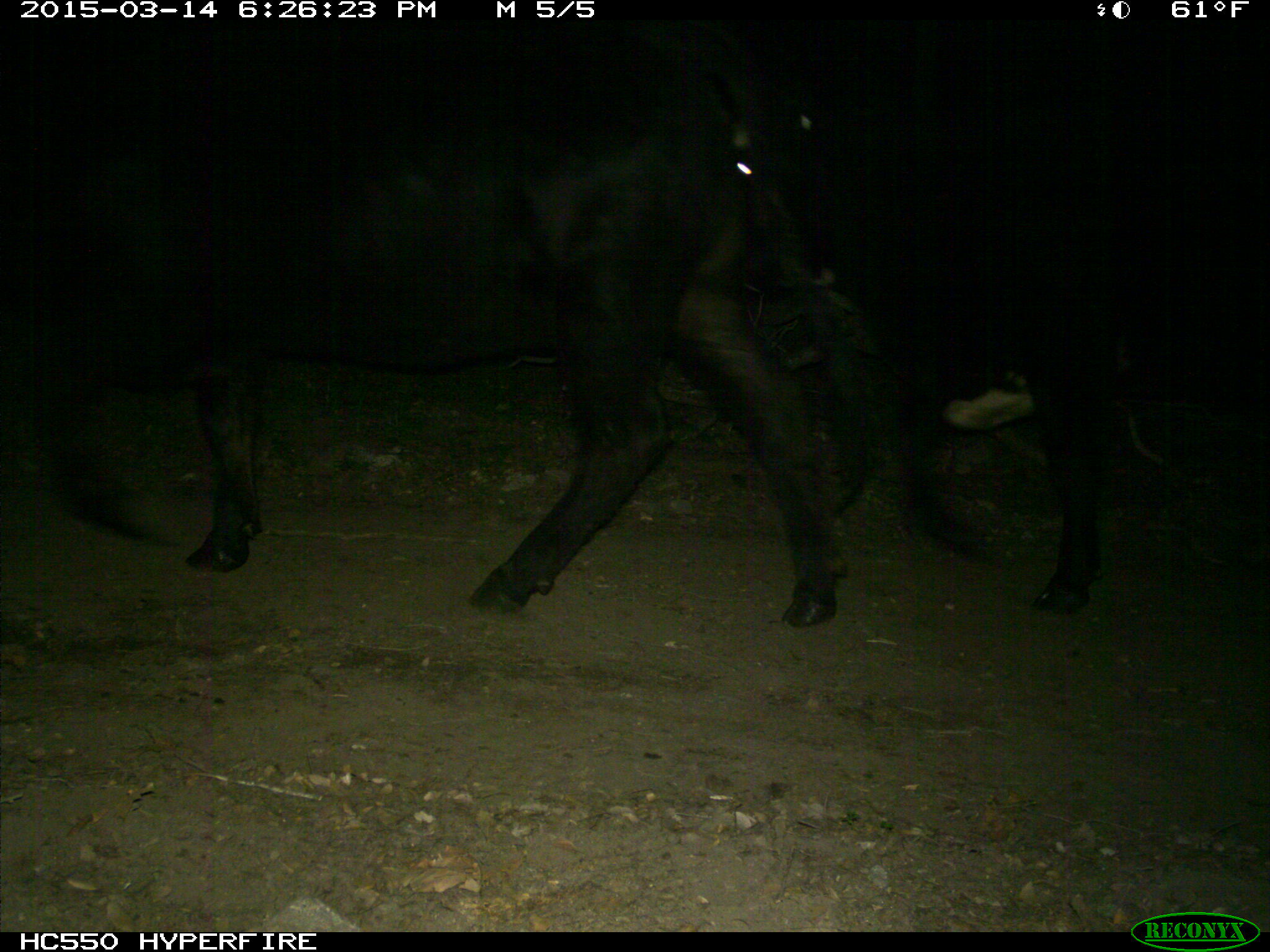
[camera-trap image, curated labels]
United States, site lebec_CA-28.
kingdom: Animalia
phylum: Chordata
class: Mammalia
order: Artiodactyla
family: Bovidae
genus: Bos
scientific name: Bos taurus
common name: domestic cow